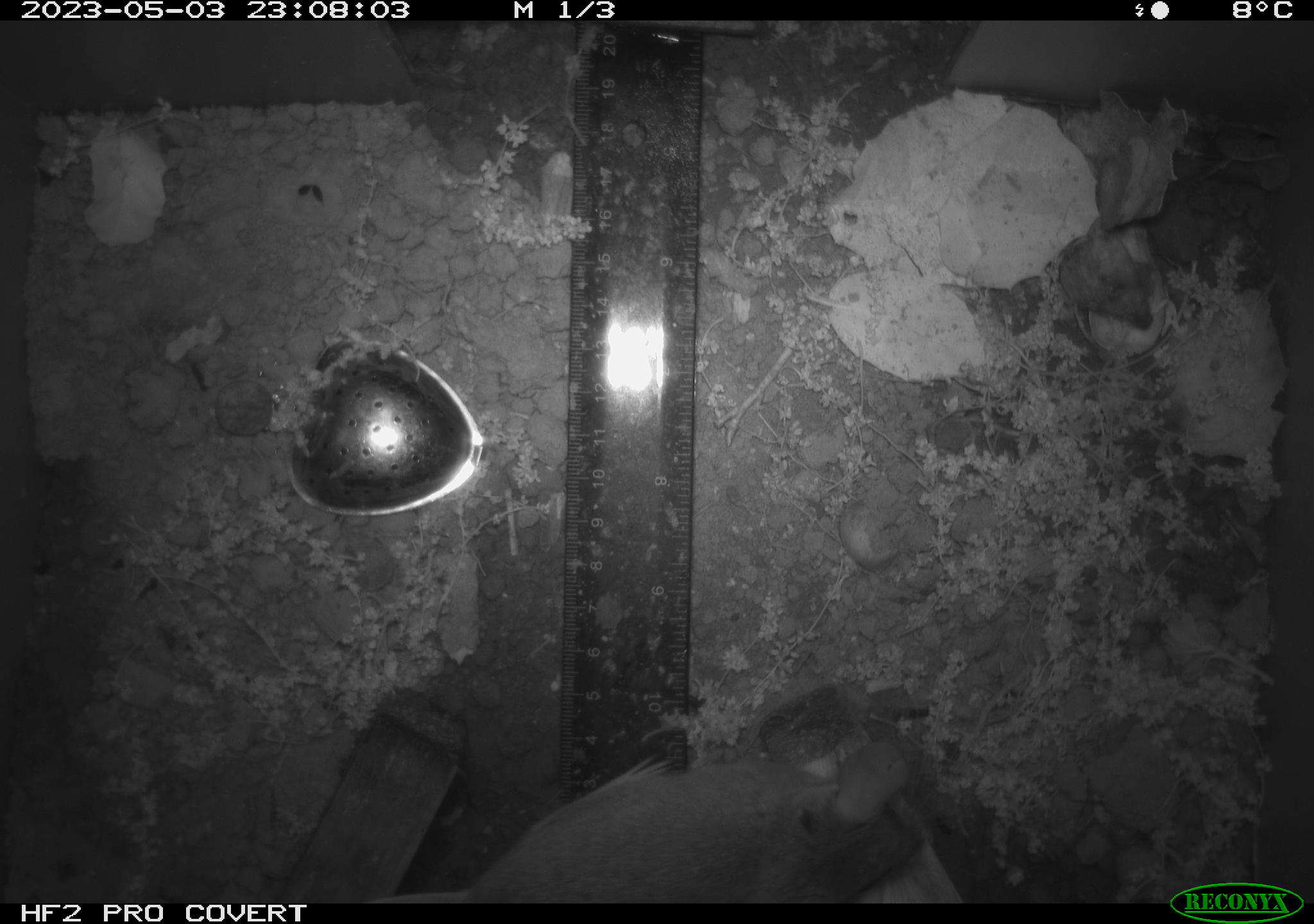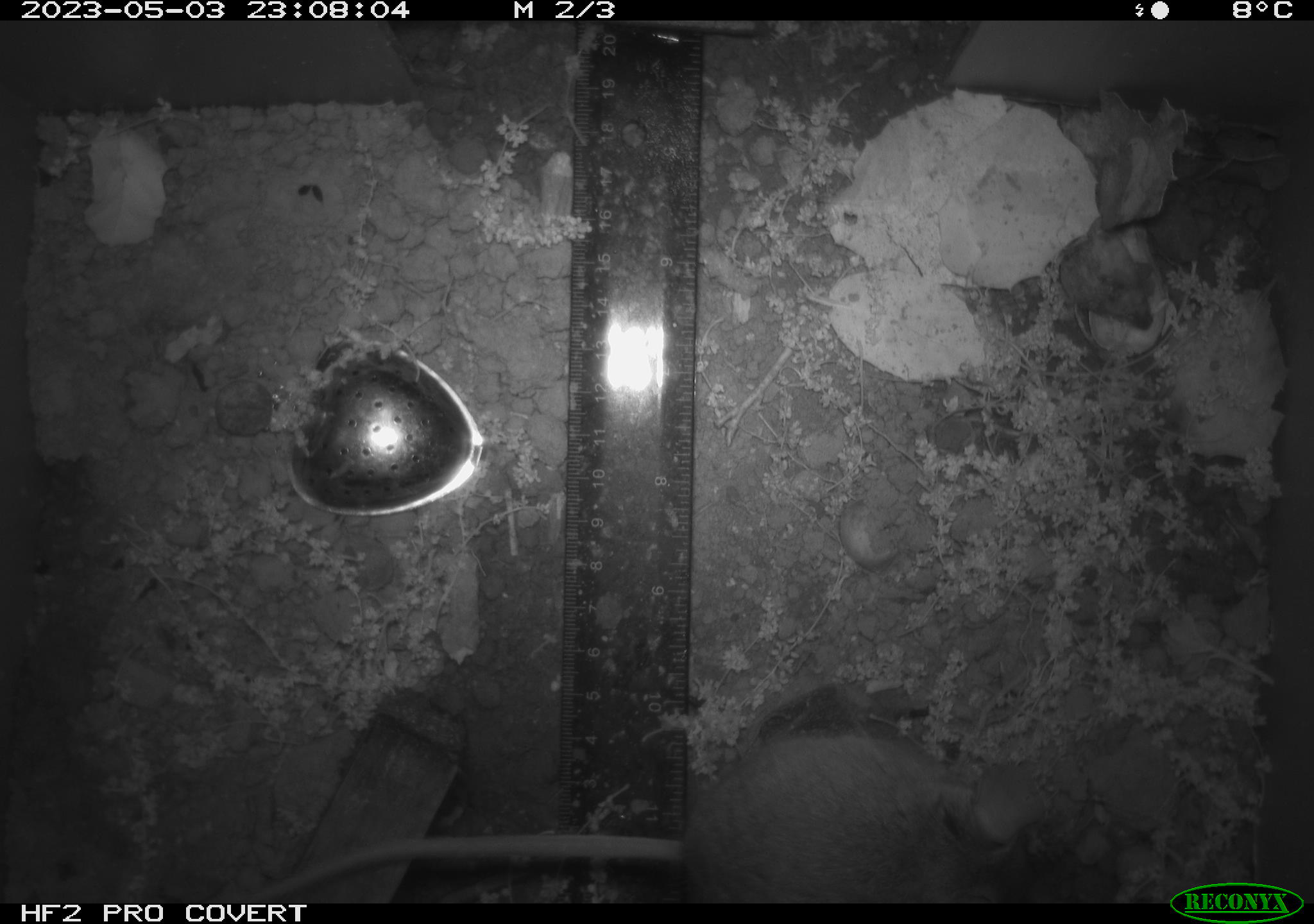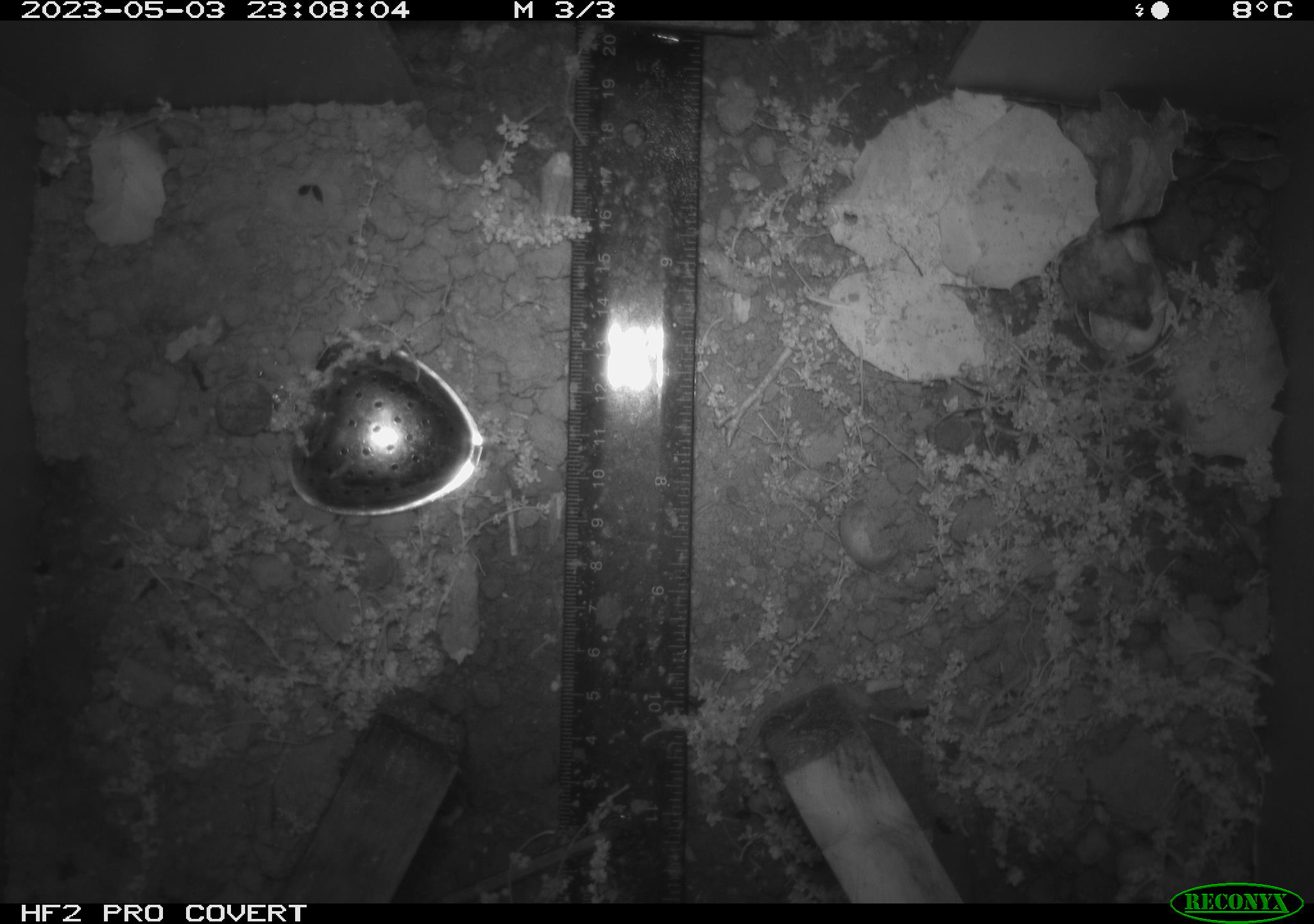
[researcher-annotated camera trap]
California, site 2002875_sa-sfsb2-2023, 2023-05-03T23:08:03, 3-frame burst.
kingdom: Animalia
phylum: Chordata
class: Mammalia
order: Rodentia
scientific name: Rodentia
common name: mouse species